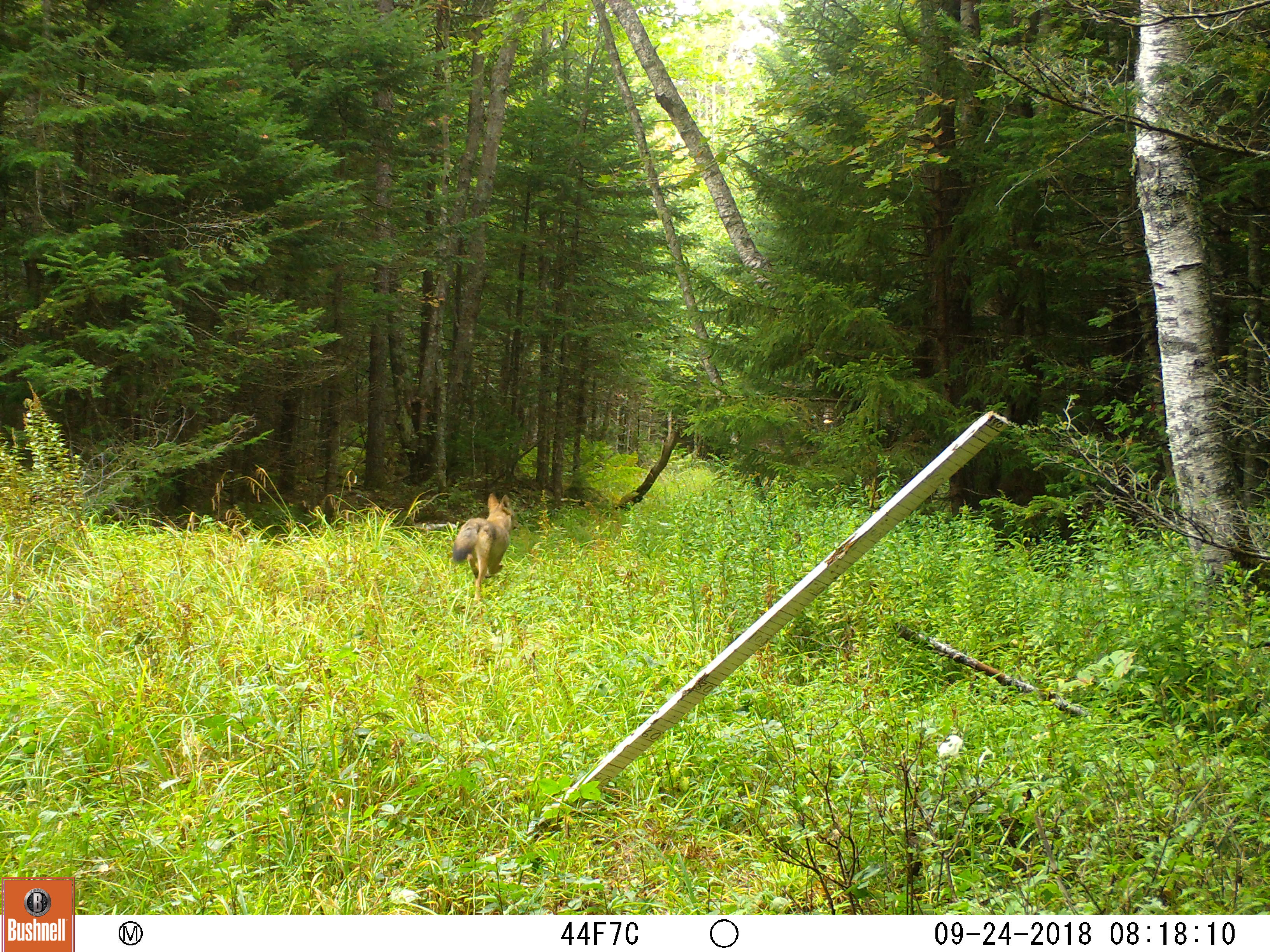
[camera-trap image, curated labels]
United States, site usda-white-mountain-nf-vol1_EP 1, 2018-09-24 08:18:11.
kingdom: Animalia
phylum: Chordata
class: Mammalia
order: Carnivora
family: Canidae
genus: Canis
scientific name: Canis latrans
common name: coyote